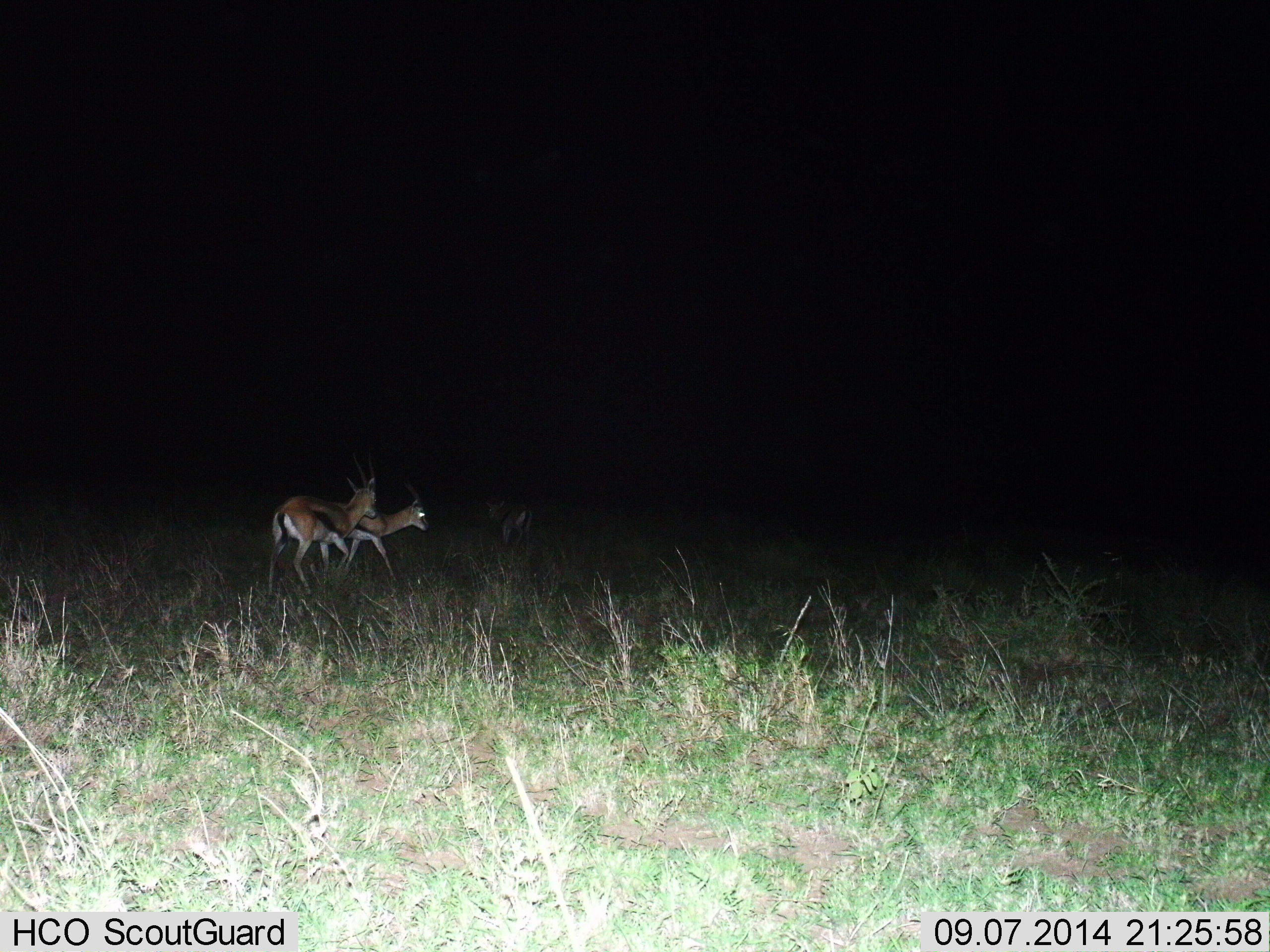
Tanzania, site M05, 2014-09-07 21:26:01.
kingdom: Animalia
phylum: Chordata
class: Mammalia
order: Artiodactyla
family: Bovidae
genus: Eudorcas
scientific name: Eudorcas thomsonii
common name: thomson's gazelle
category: gazellethomsons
Gazellethomsons (thomson's gazelle) (Eudorcas thomsonii), count 2. Behavior (volunteer vote fractions): standing 20%, resting 0%, moving 80%, interacting 10%. Young present (vote fraction): 0%. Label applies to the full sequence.